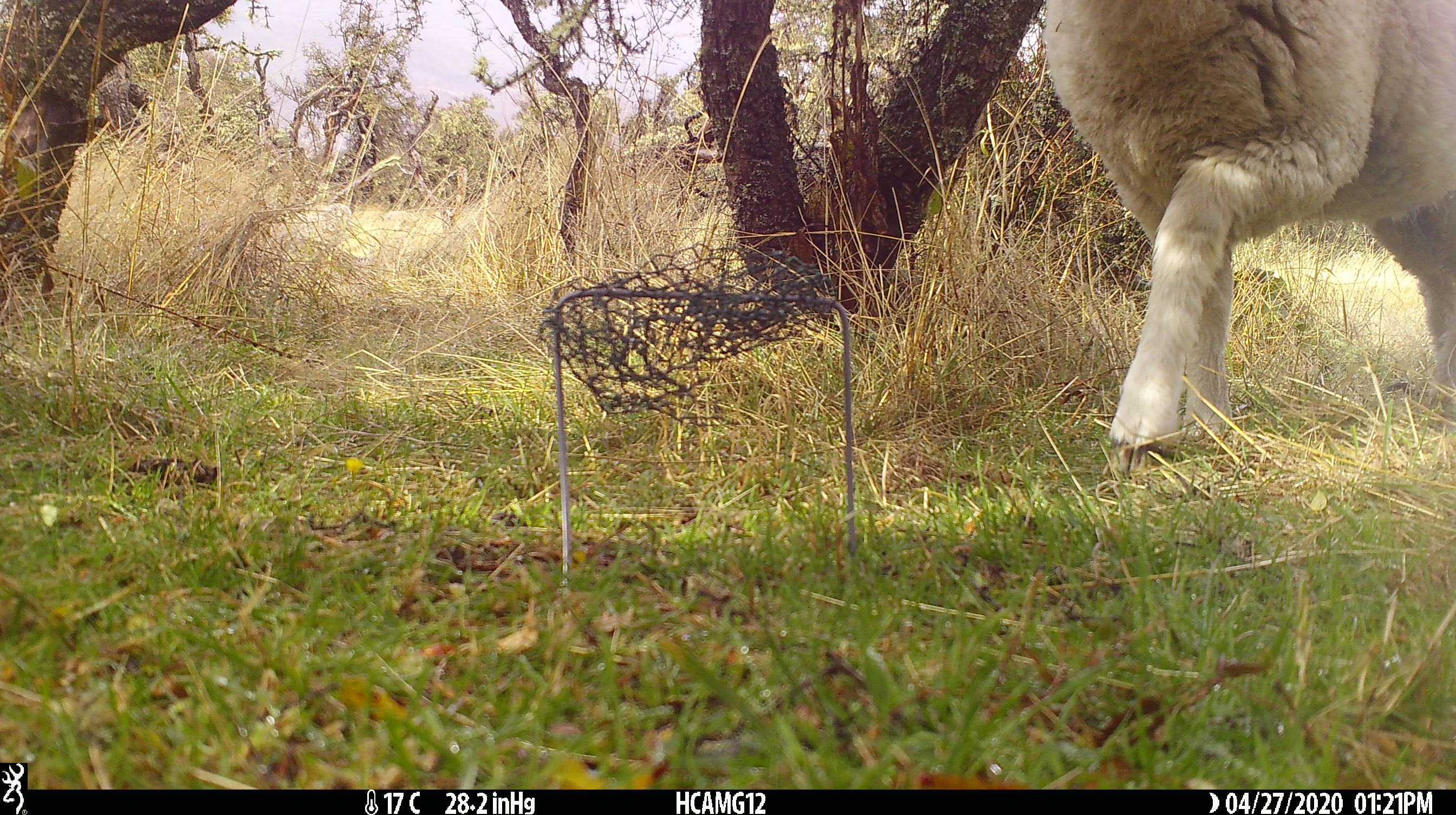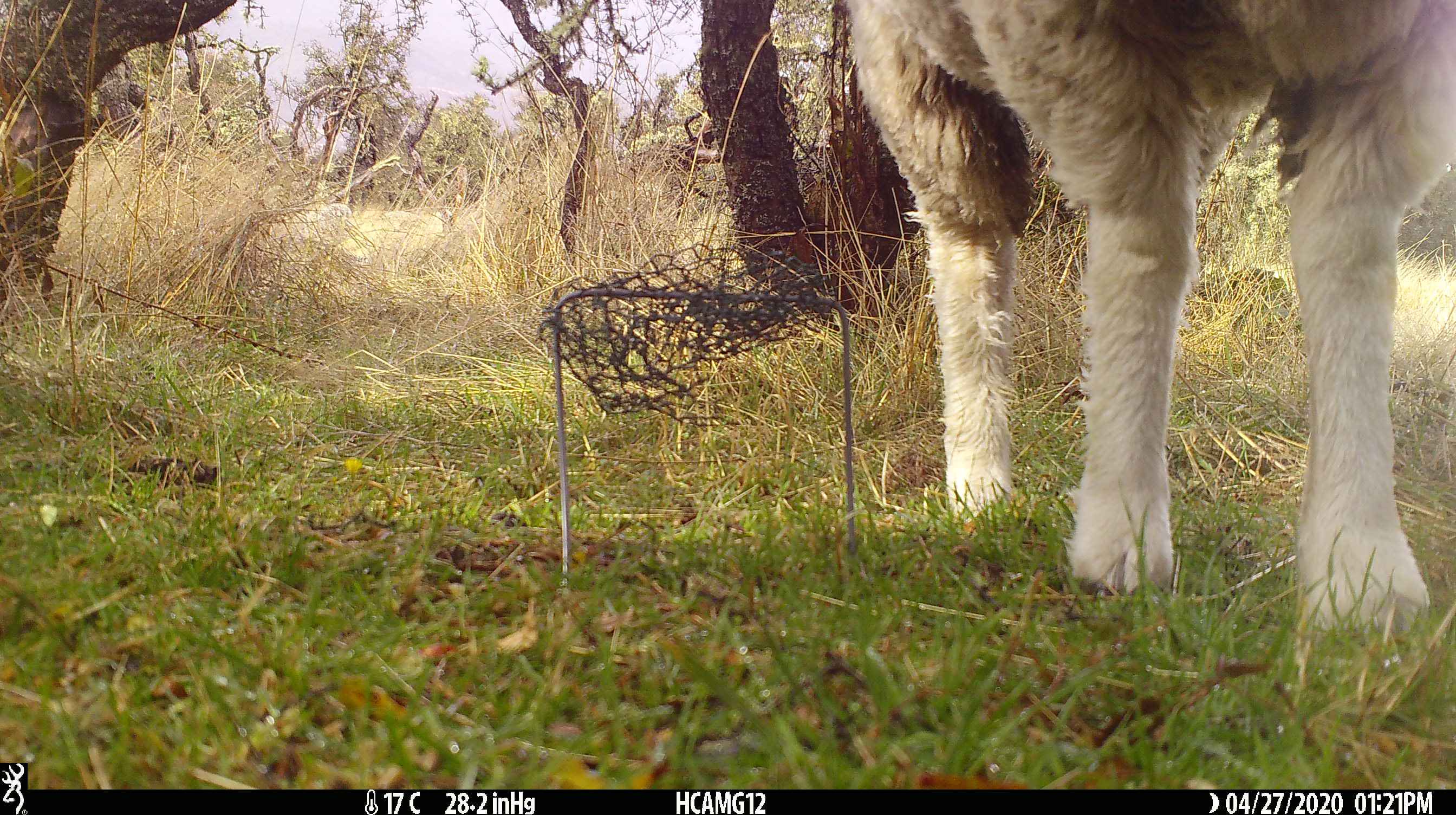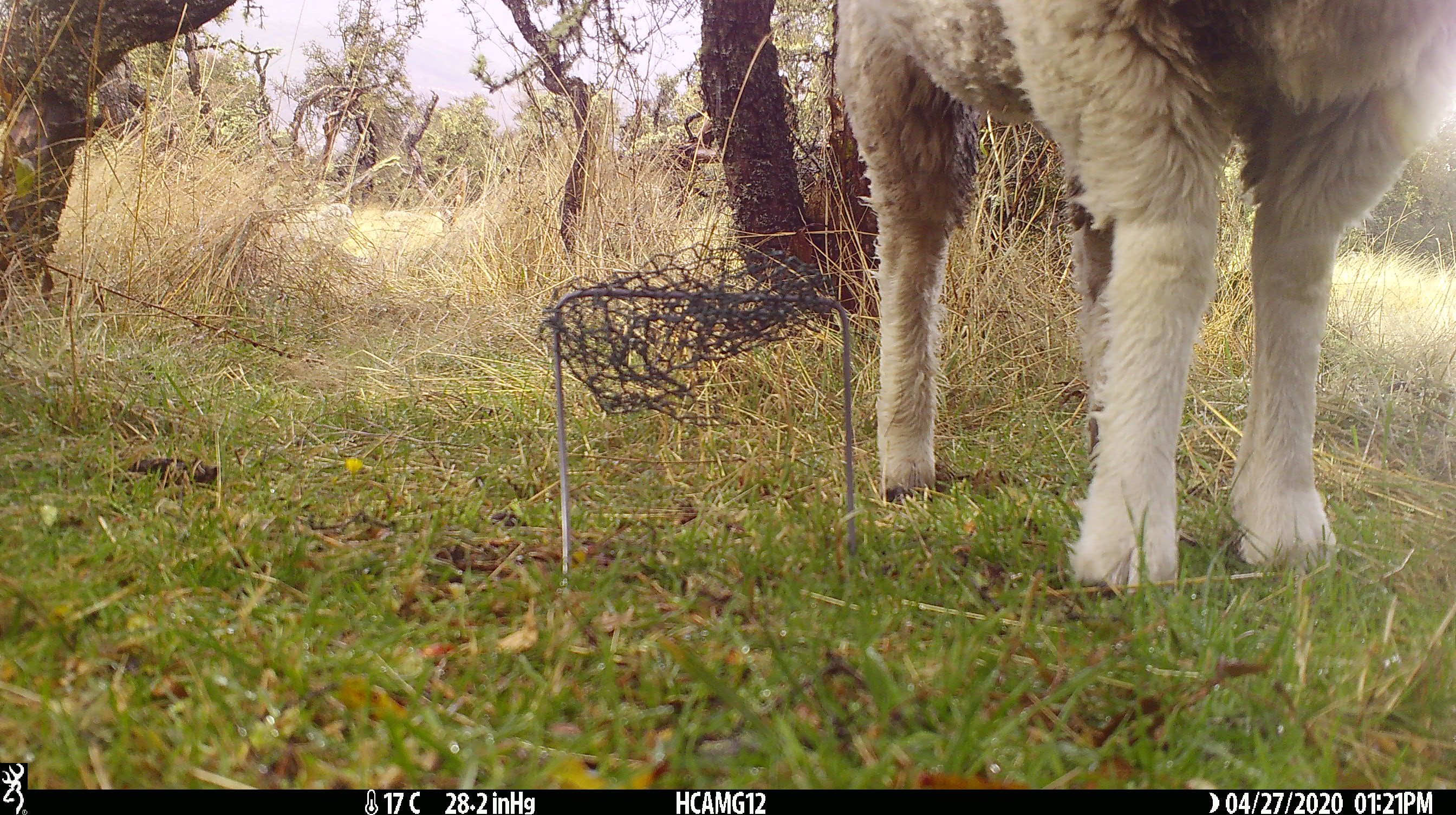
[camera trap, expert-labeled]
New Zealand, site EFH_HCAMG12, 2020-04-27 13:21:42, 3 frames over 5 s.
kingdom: Animalia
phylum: Chordata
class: Mammalia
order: Artiodactyla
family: Bovidae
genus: Ovis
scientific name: Ovis aries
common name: domestic sheep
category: sheep